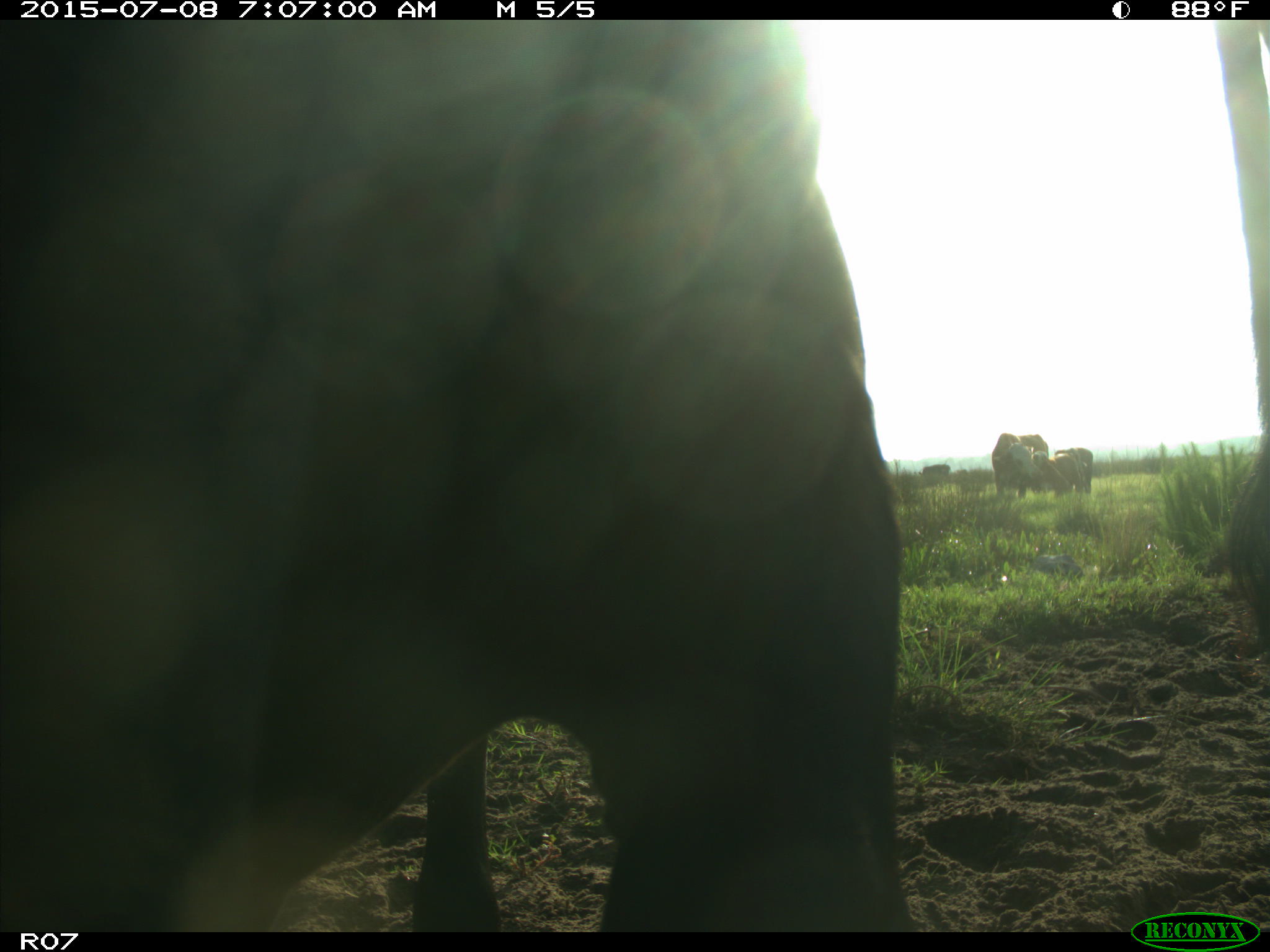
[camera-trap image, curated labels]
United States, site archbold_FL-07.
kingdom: Animalia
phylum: Chordata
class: Mammalia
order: Artiodactyla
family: Bovidae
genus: Bos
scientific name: Bos taurus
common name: domestic cow